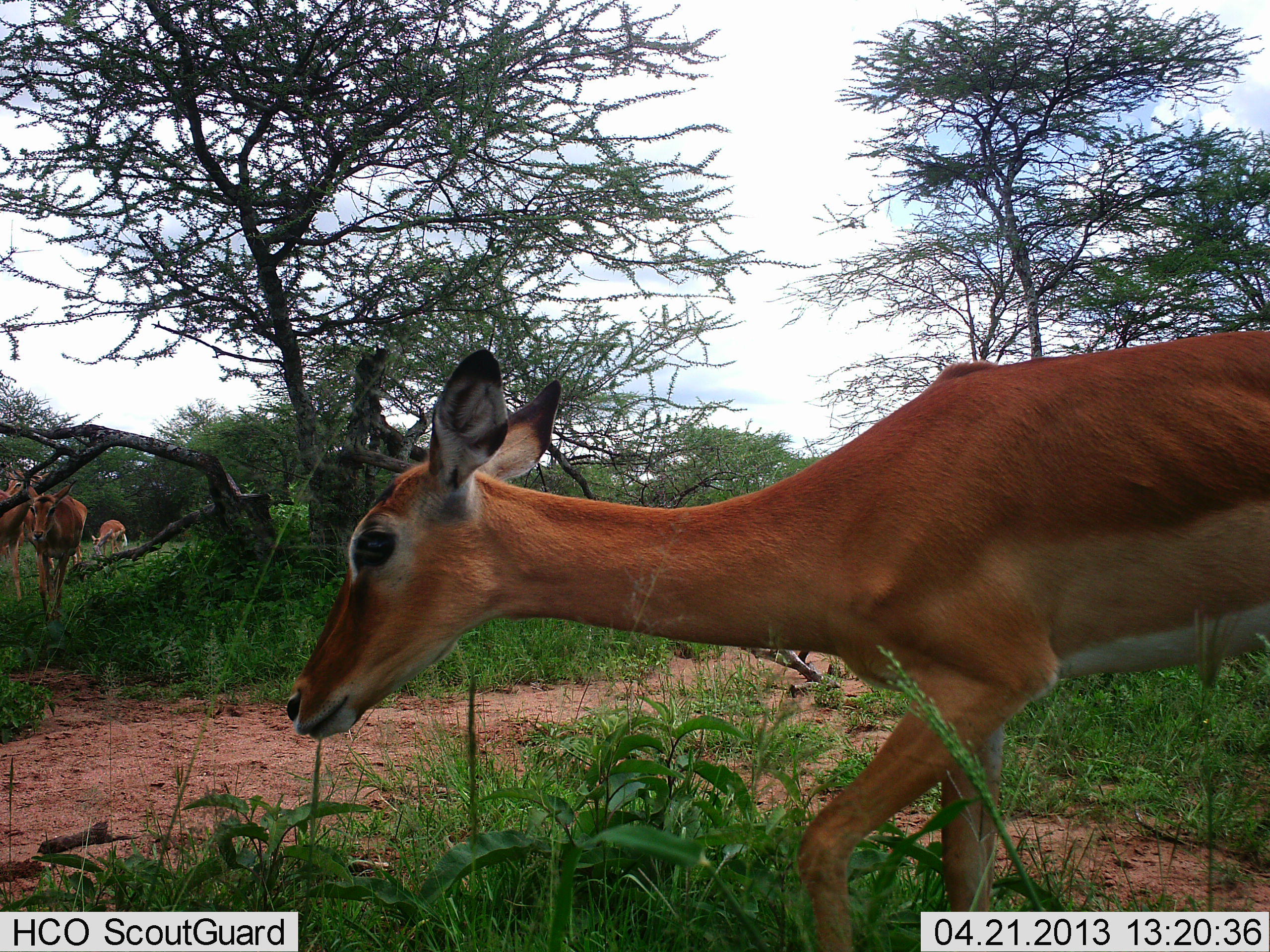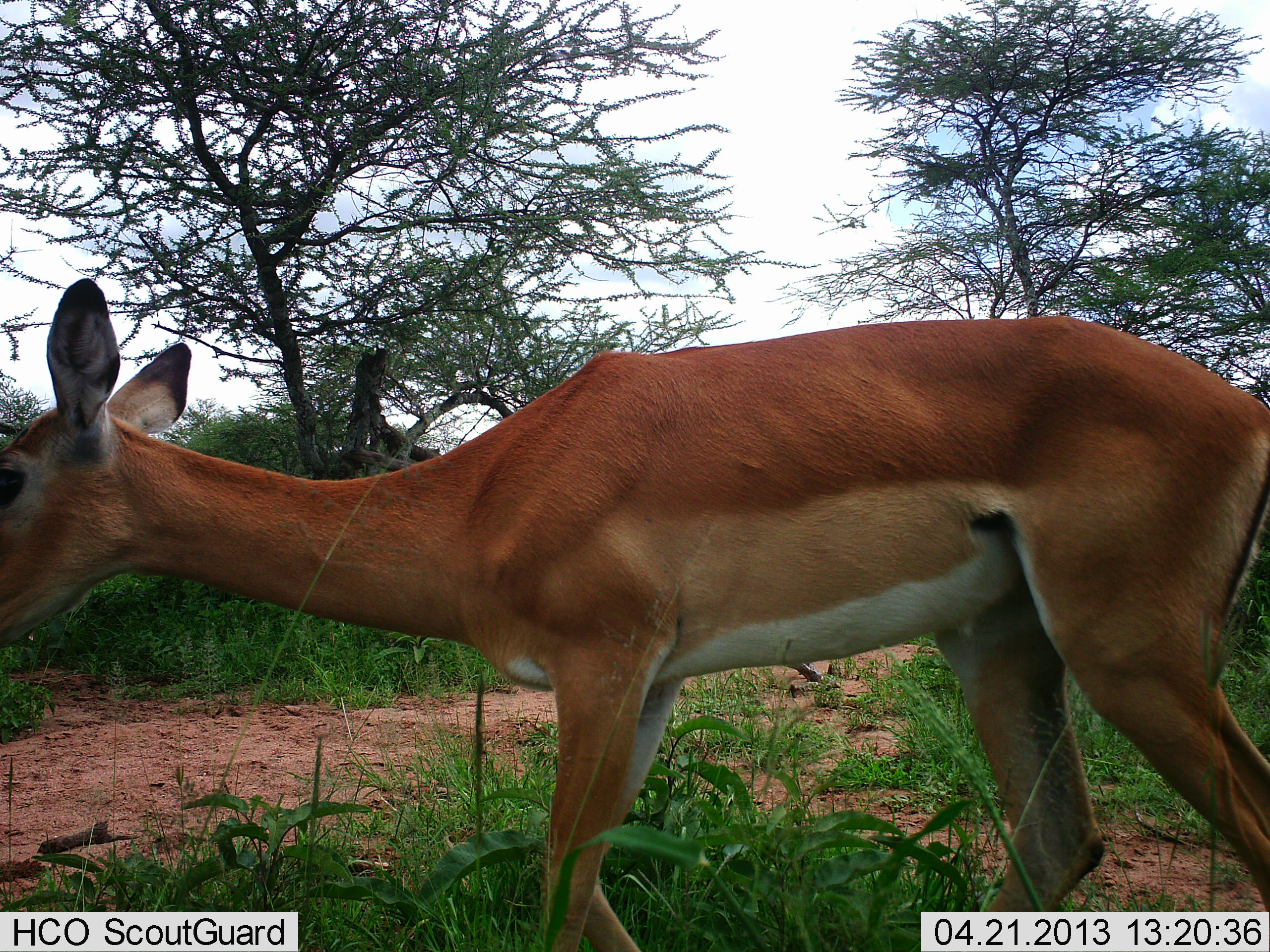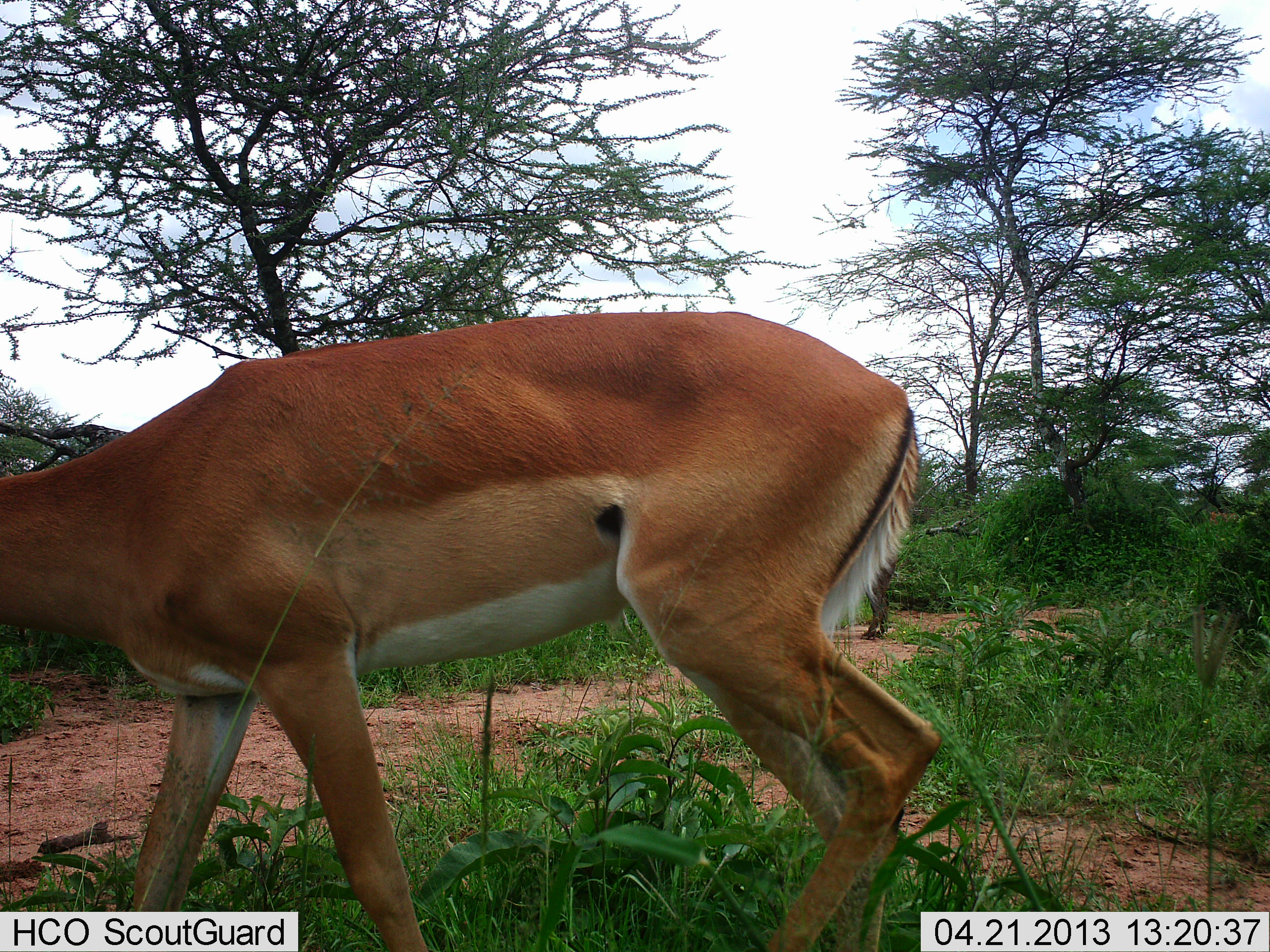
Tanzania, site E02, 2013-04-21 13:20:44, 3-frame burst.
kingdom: Animalia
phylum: Chordata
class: Mammalia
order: Artiodactyla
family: Bovidae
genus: Aepyceros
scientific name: Aepyceros melampus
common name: impala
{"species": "impala (Aepyceros melampus)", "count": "4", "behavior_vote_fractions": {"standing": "44%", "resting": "0%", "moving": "88%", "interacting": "0%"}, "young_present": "0%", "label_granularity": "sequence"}